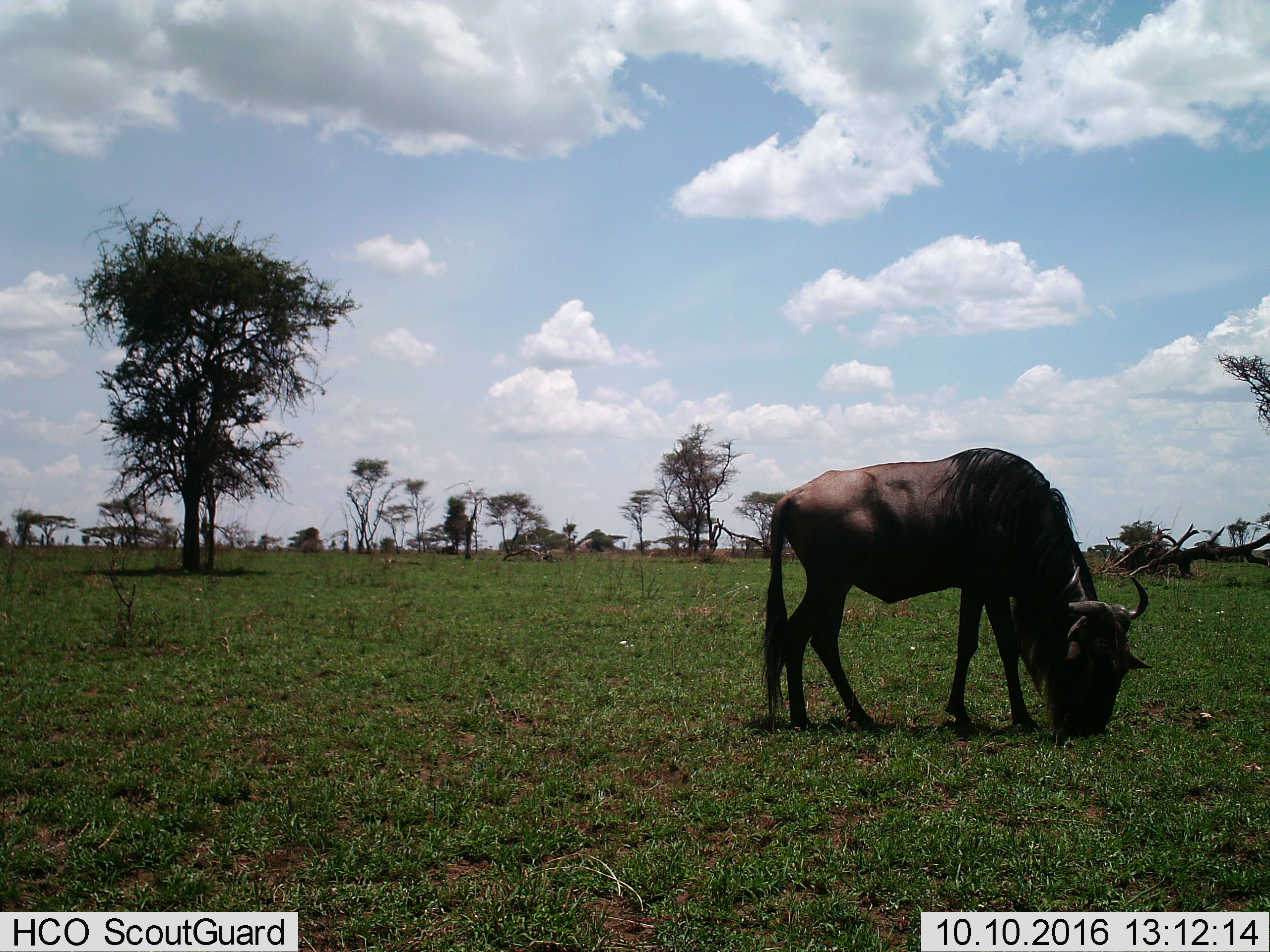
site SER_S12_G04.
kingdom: Animalia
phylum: Chordata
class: Mammalia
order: Artiodactyla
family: Bovidae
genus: Connochaetes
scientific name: Connochaetes taurinus taurinus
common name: blue wildebeest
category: wildebeestblue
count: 1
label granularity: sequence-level